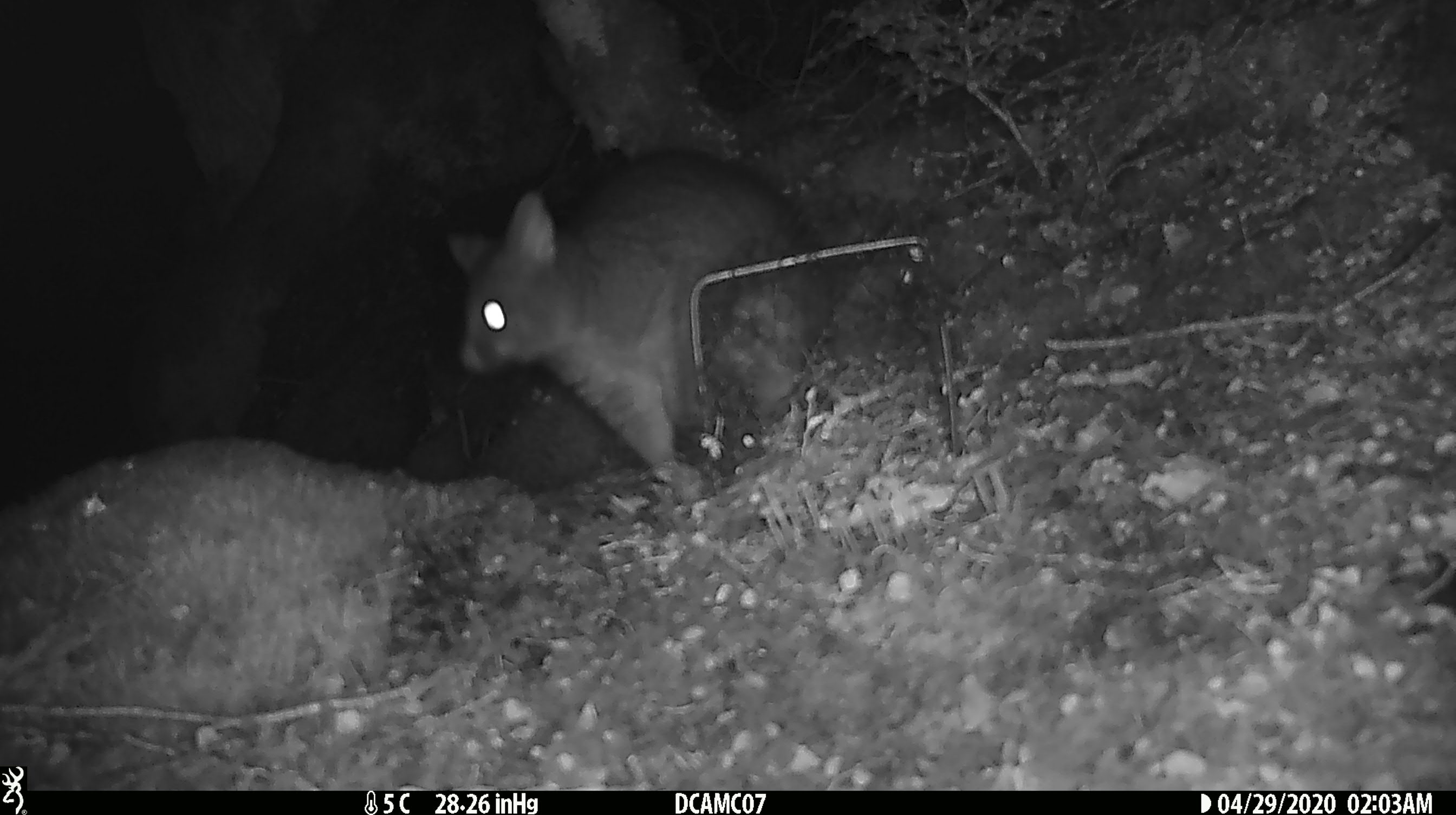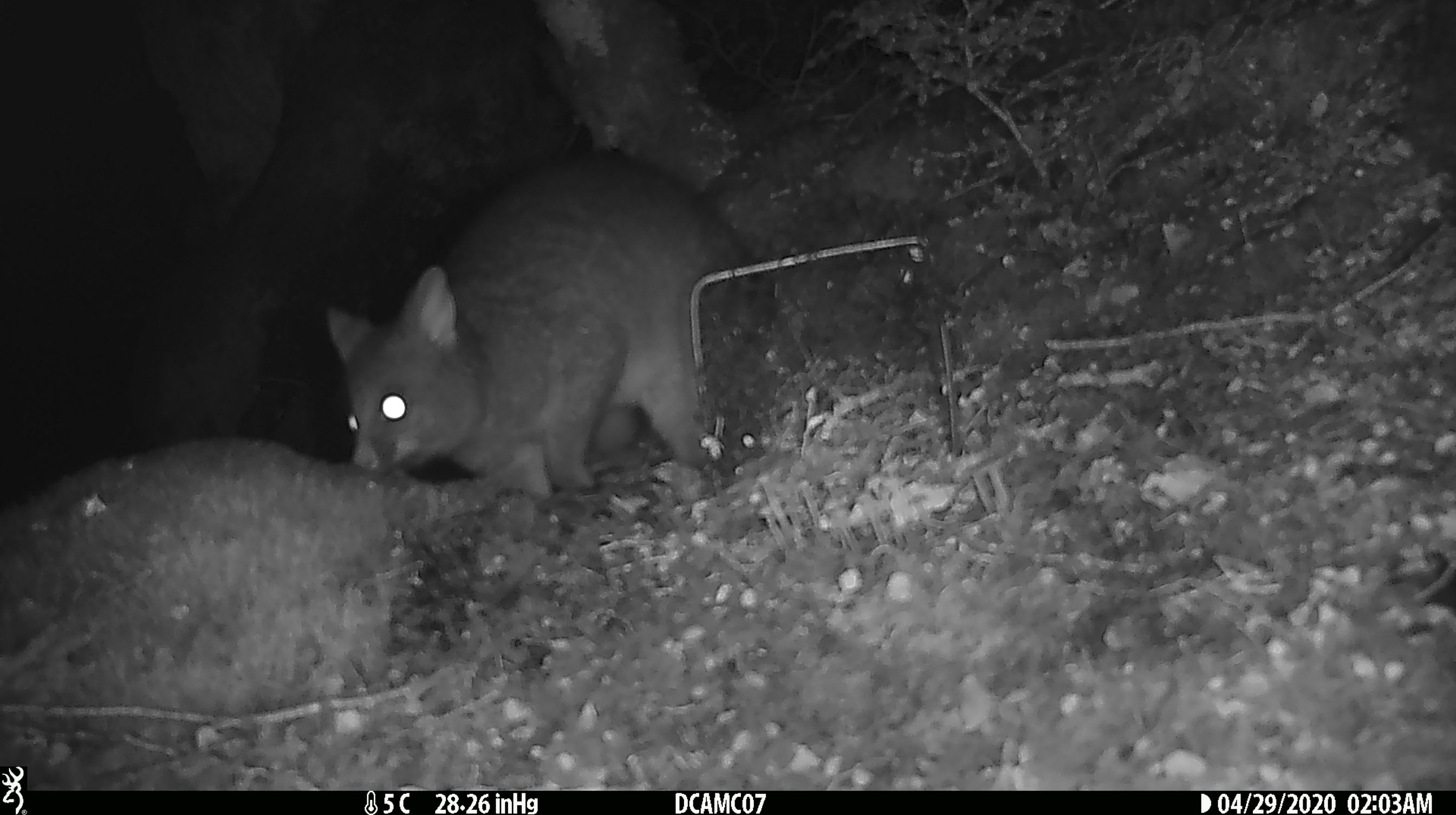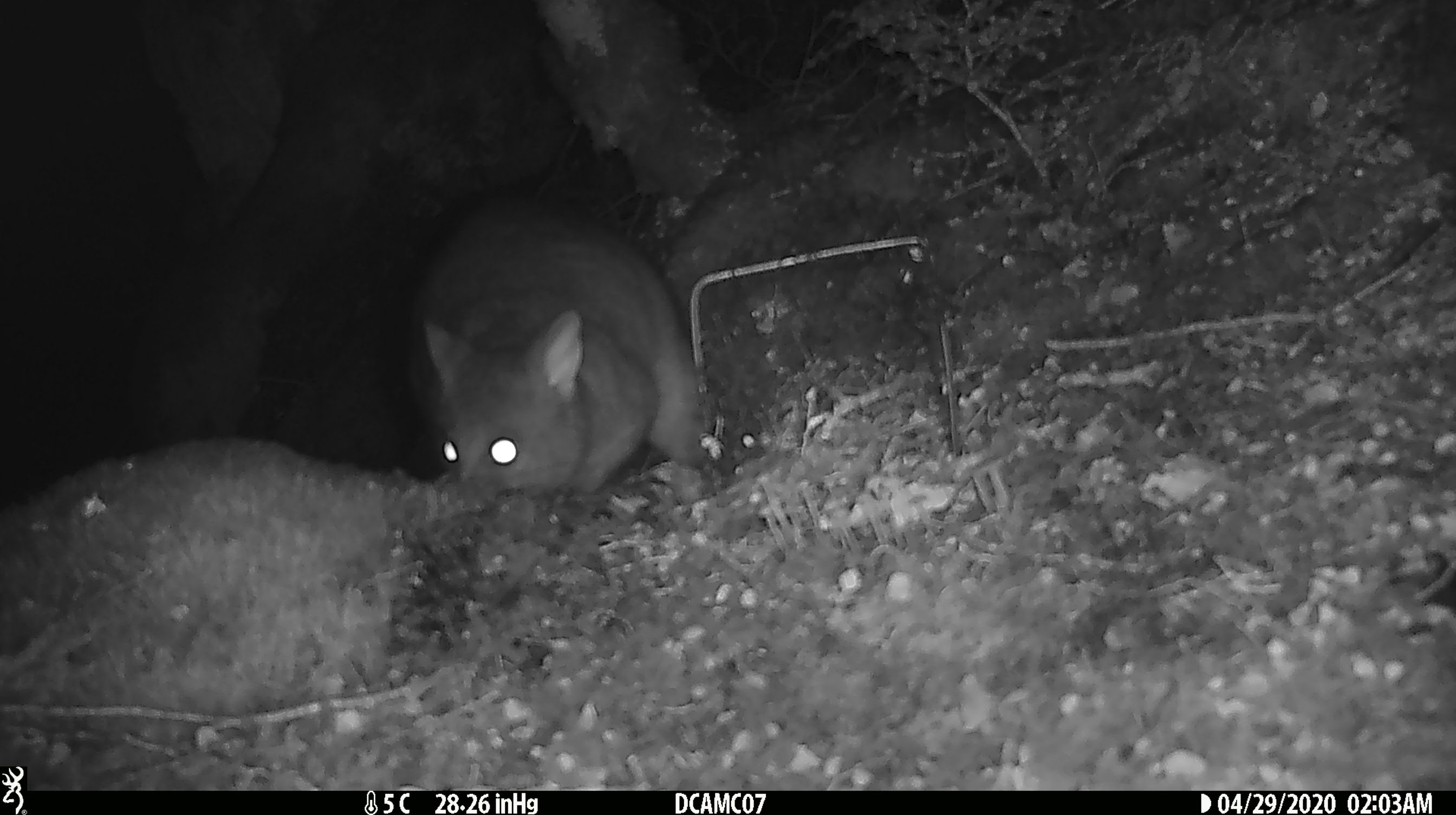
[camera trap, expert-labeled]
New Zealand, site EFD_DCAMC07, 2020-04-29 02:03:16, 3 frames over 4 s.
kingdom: Animalia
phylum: Chordata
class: Mammalia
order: Diprotodontia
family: Phalangeridae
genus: Trichosurus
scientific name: Trichosurus vulpecula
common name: common brushtail possum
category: possum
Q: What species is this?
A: Possum (common brushtail possum) (Trichosurus vulpecula).